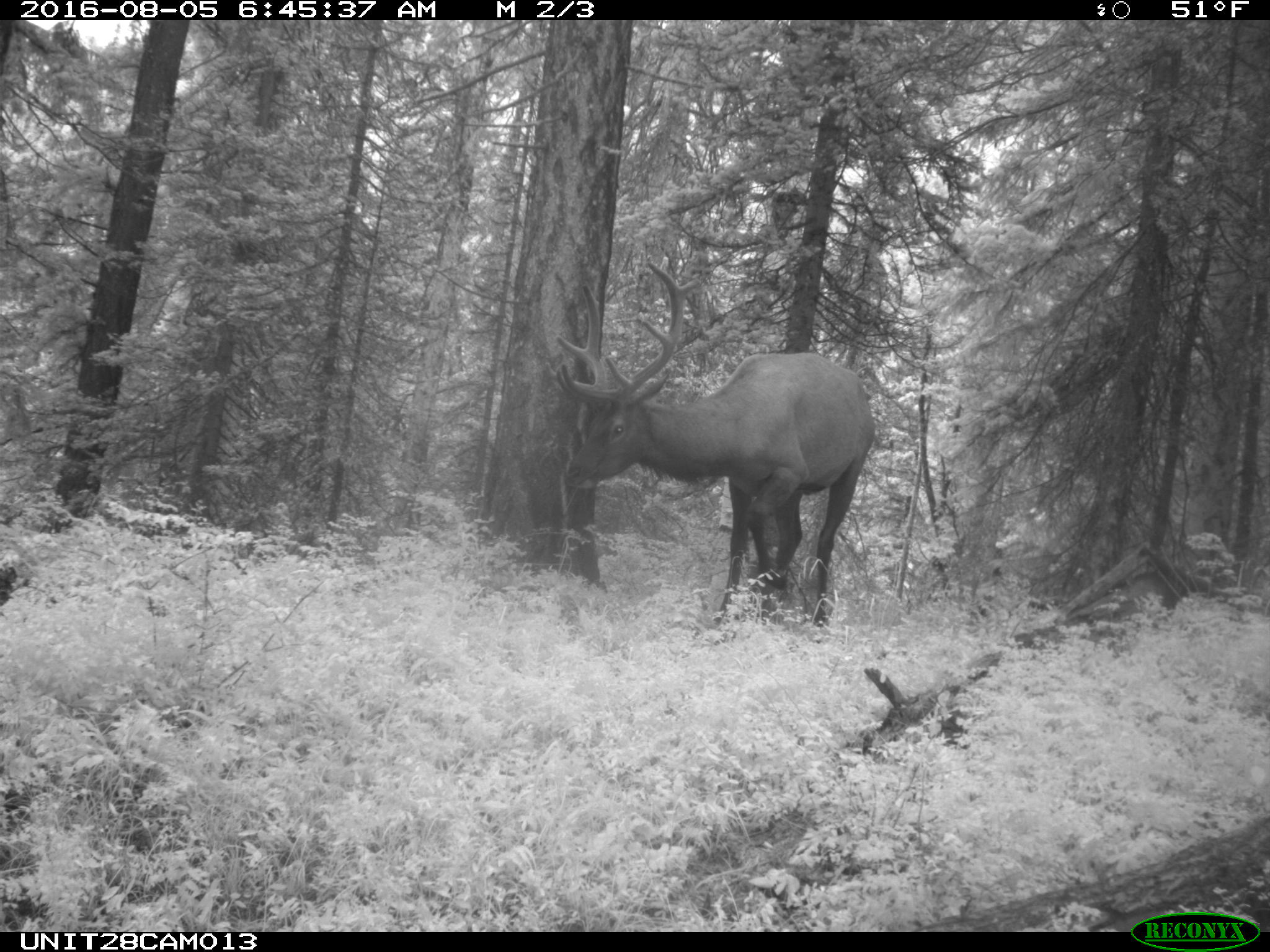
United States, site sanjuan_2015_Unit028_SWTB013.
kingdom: Animalia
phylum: Chordata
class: Mammalia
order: Artiodactyla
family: Cervidae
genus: Cervus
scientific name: Cervus elaphus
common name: red deer